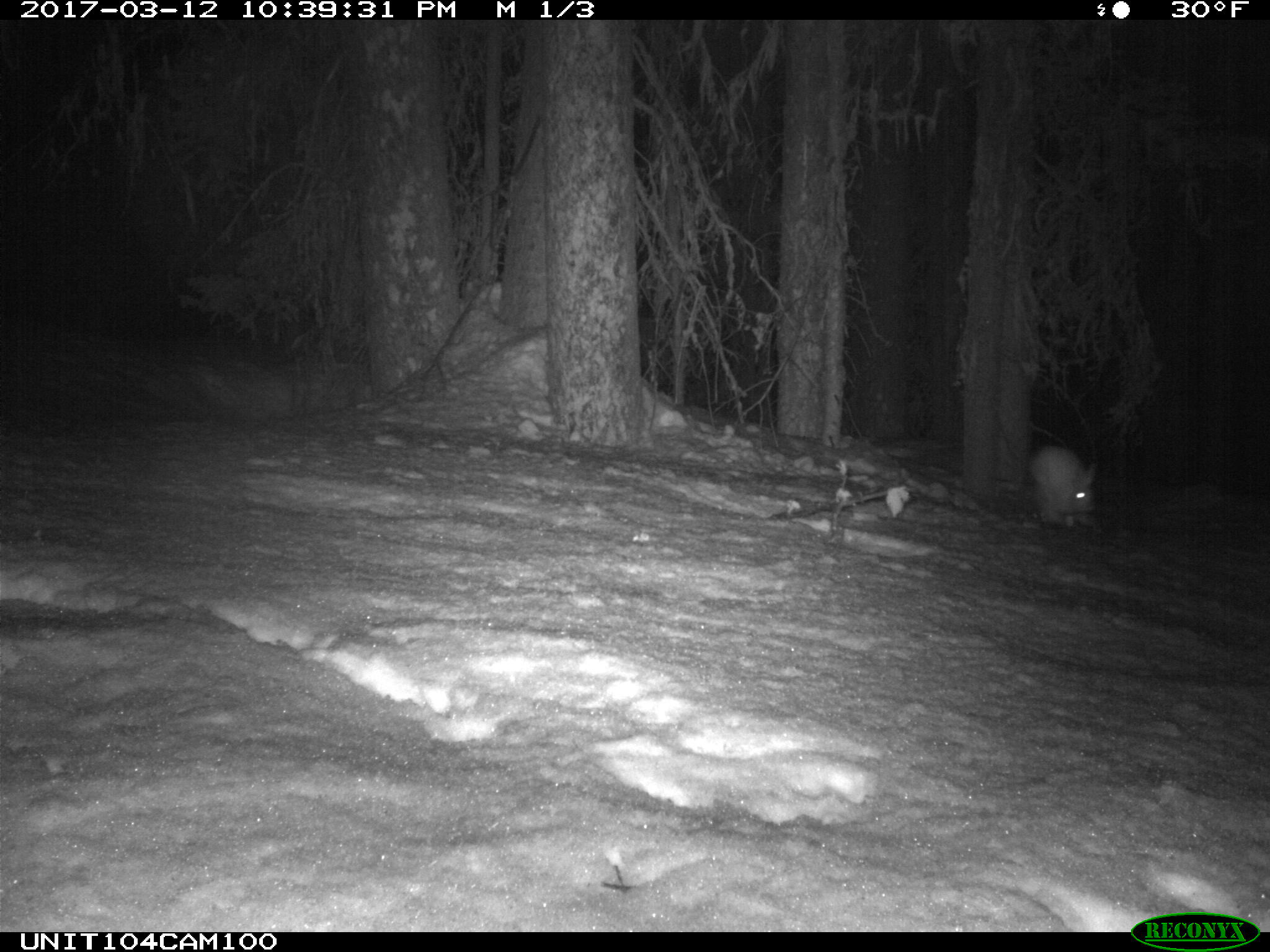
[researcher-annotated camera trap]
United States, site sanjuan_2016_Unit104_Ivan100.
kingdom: Animalia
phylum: Chordata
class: Mammalia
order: Lagomorpha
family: Leporidae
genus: Lepus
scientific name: Lepus americanus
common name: snowshoe hare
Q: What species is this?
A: Lepus americanus (snowshoe hare).